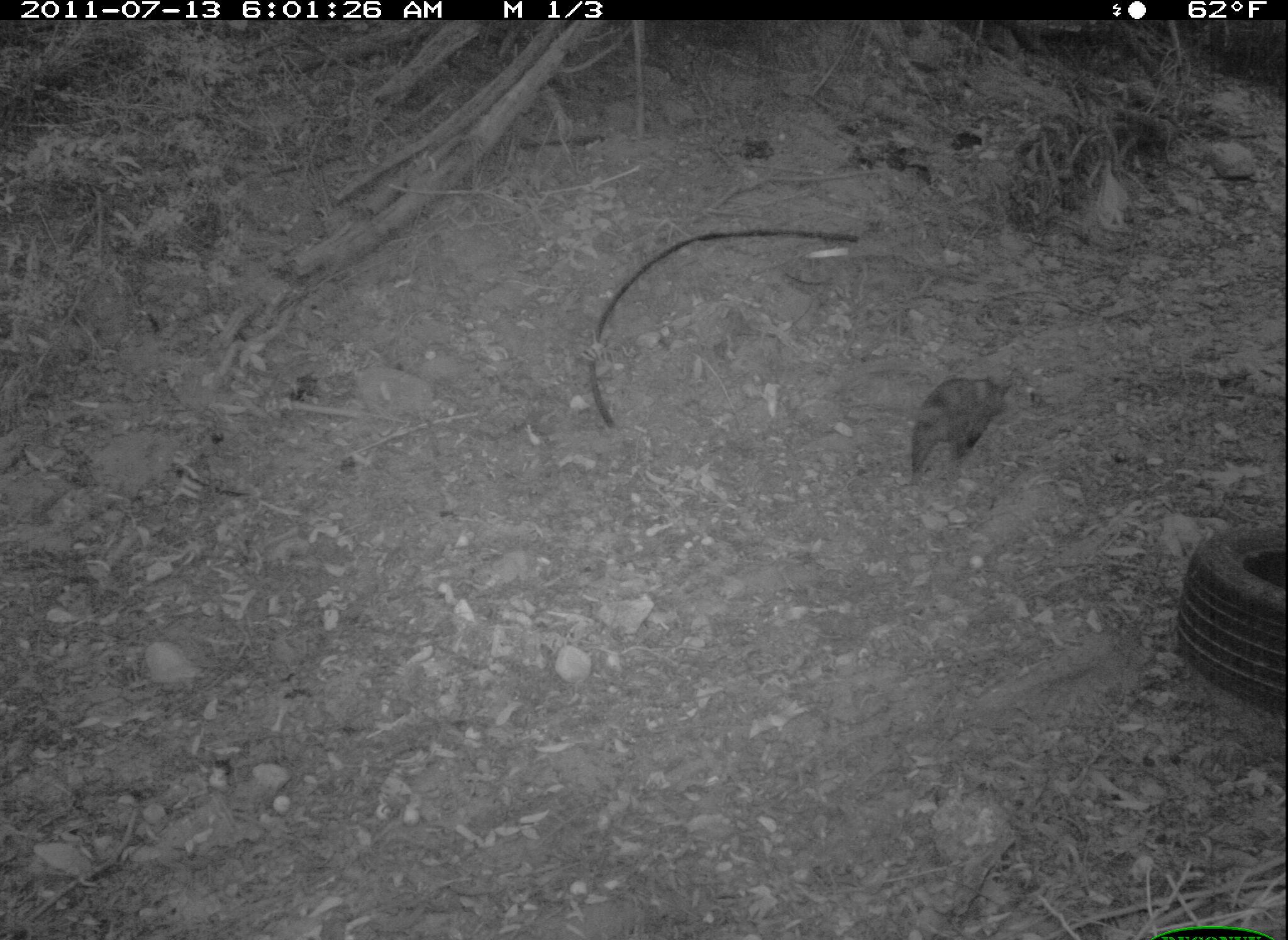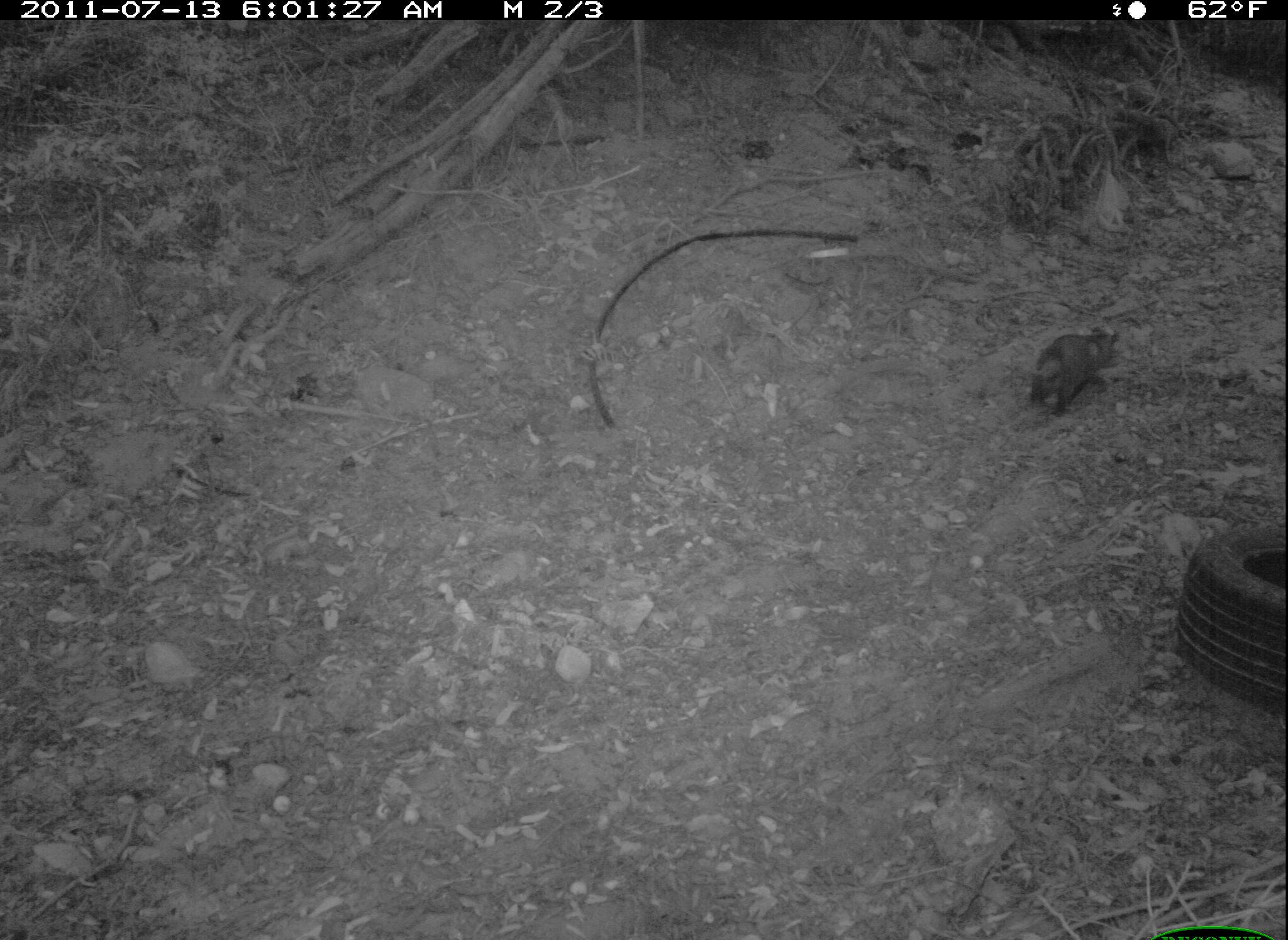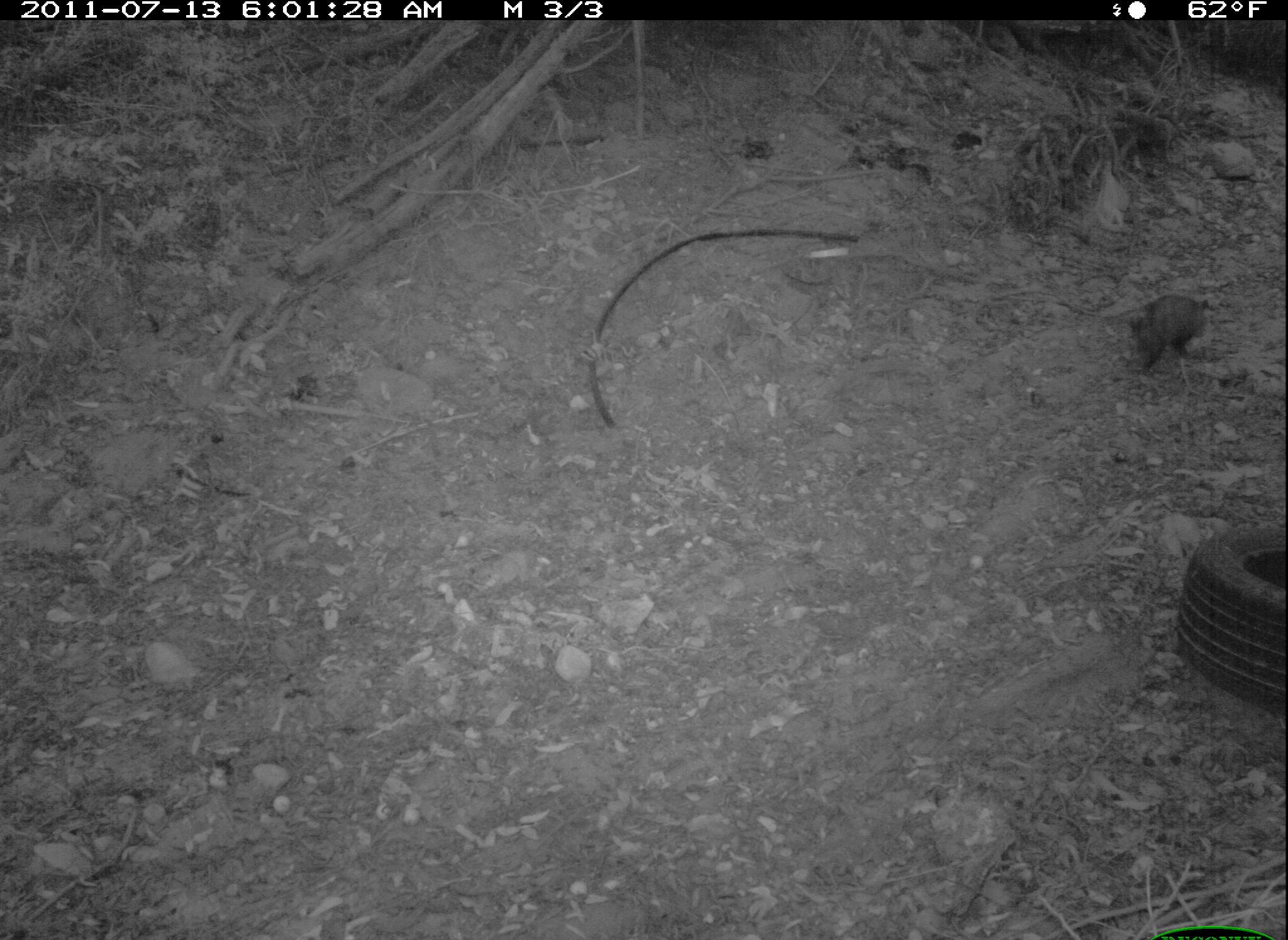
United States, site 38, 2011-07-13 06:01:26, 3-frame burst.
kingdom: Animalia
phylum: Chordata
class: Mammalia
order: Didelphimorphia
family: Didelphidae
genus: Didelphis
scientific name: Didelphis virginiana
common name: virginia opossum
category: opossum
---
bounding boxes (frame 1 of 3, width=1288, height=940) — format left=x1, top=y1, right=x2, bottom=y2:
opossum: left=881, top=341, right=1034, bottom=498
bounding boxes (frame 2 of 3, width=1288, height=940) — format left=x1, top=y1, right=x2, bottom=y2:
opossum: left=1000, top=308, right=1129, bottom=428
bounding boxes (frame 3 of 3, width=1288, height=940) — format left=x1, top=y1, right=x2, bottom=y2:
opossum: left=1124, top=287, right=1214, bottom=379